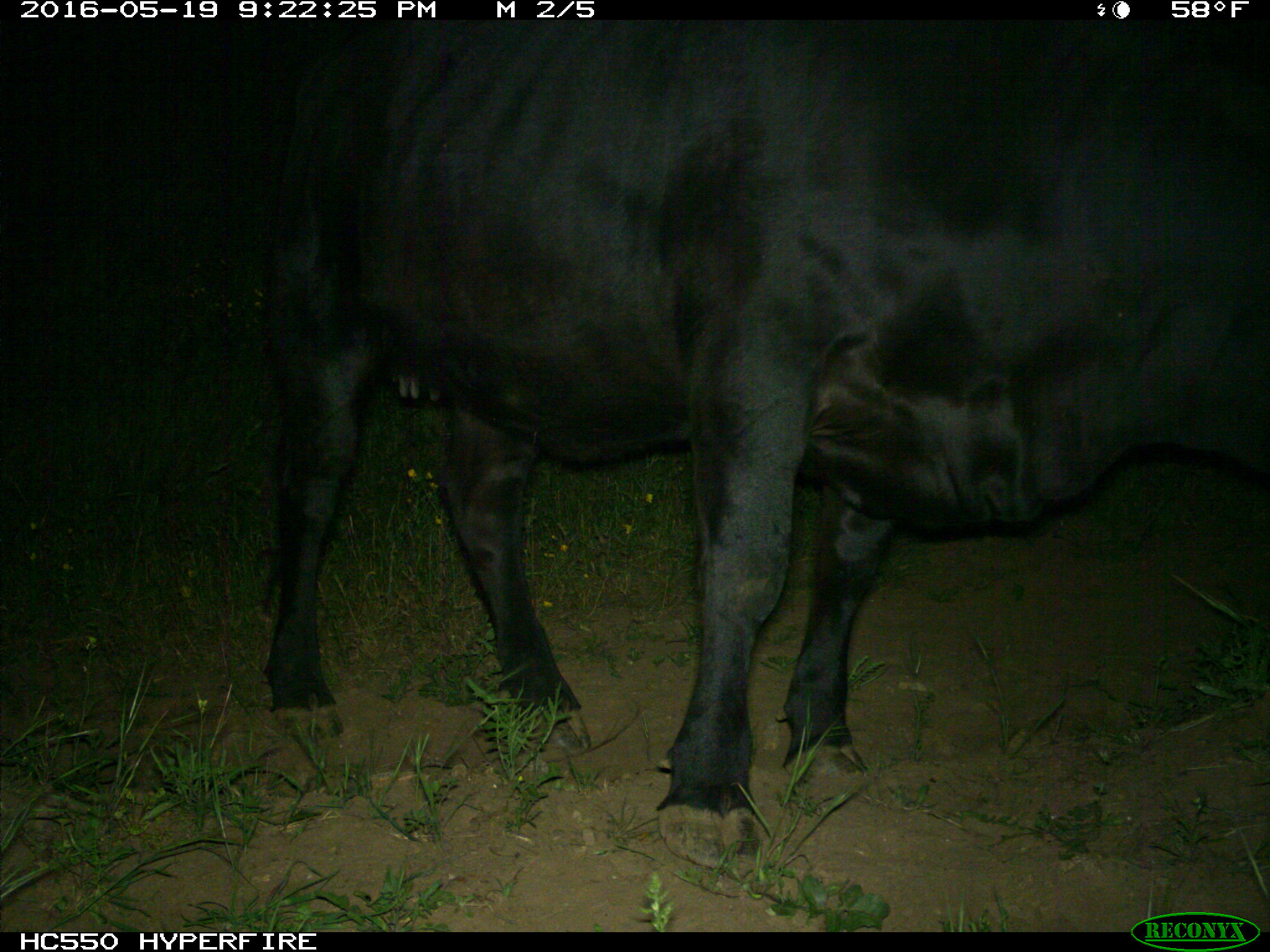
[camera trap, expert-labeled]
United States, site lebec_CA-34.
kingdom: Animalia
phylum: Chordata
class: Mammalia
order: Artiodactyla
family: Bovidae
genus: Bos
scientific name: Bos taurus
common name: domestic cow